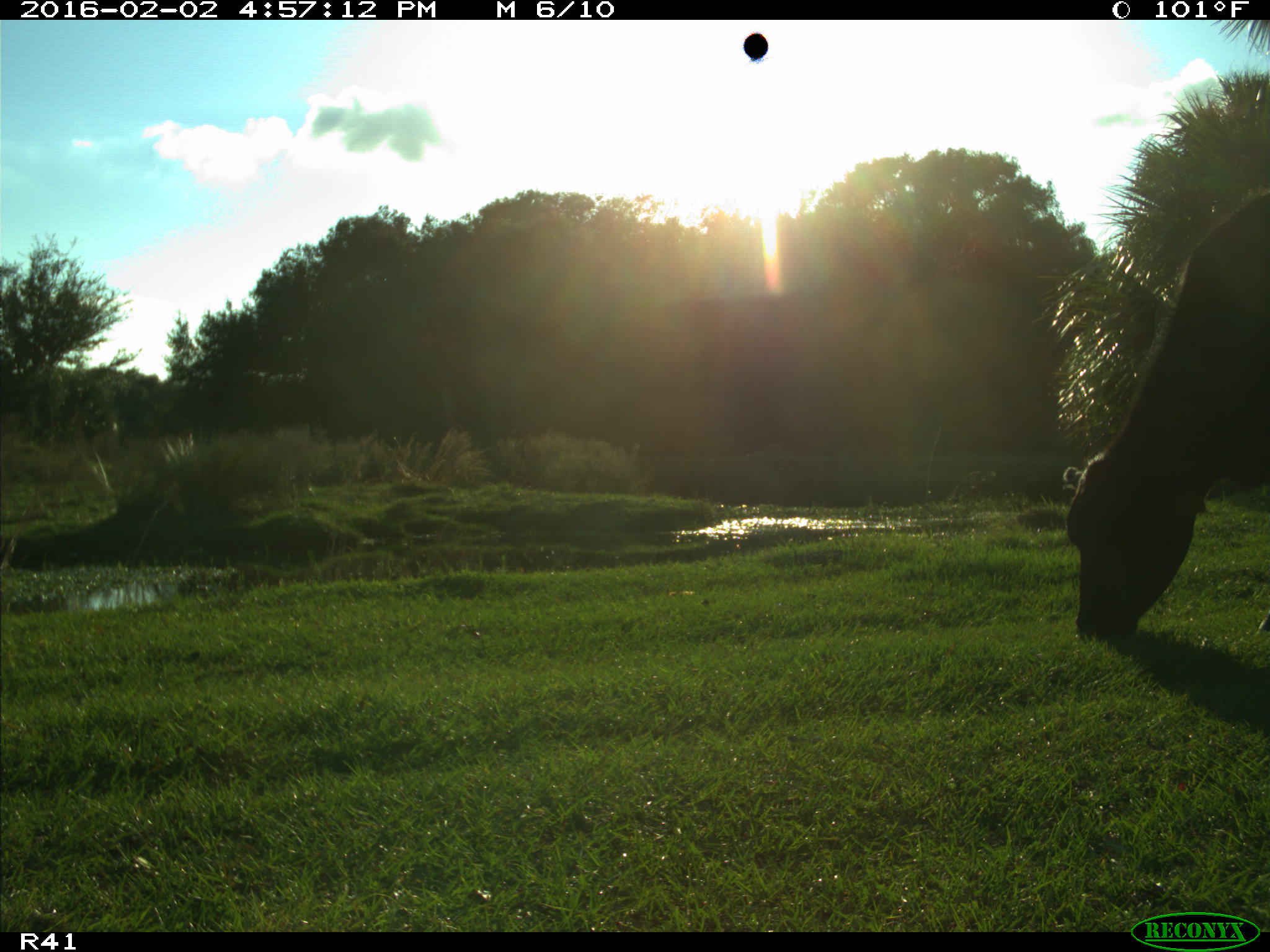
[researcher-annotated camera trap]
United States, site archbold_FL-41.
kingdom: Animalia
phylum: Chordata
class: Mammalia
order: Artiodactyla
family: Bovidae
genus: Bos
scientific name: Bos taurus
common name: domestic cow